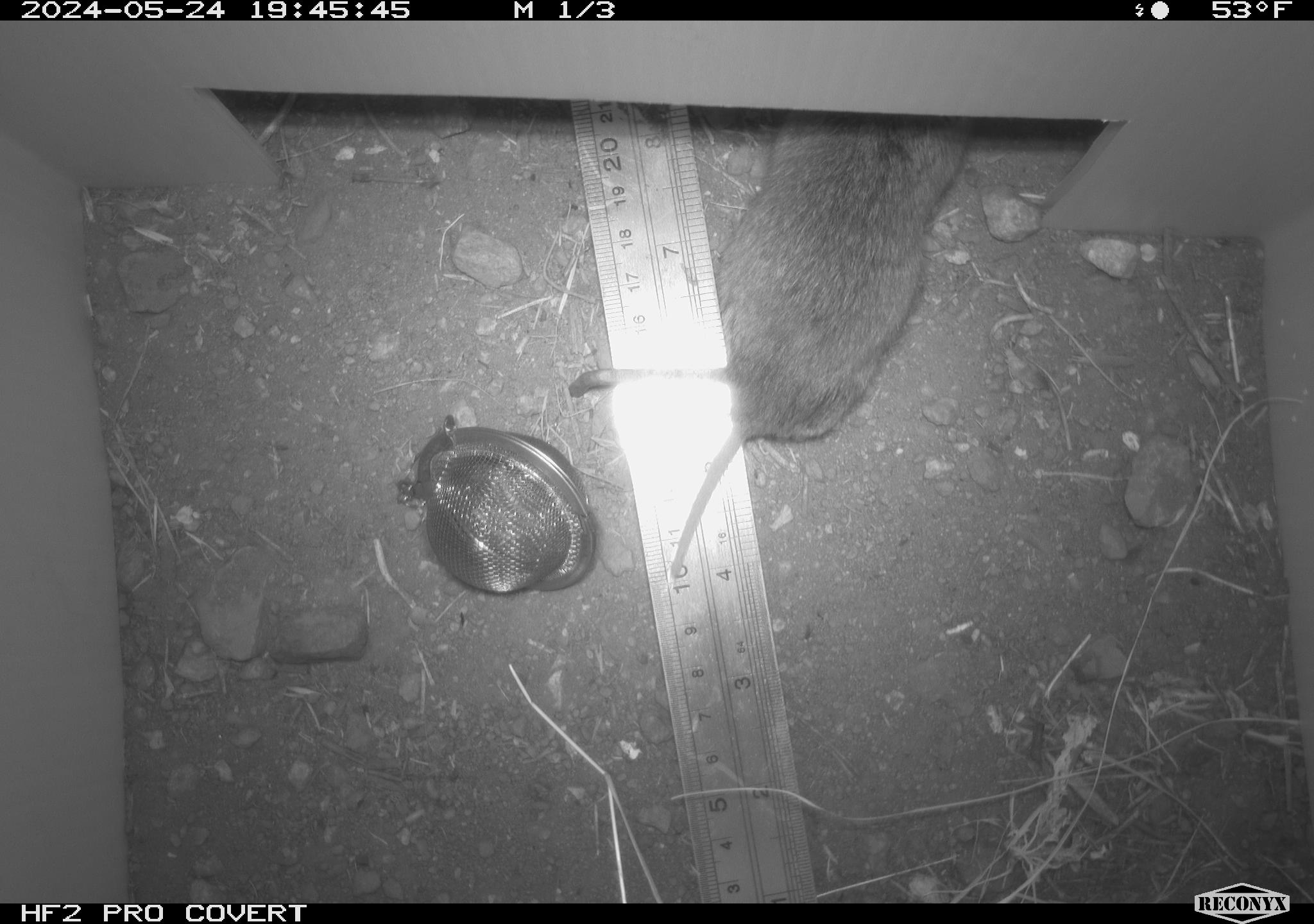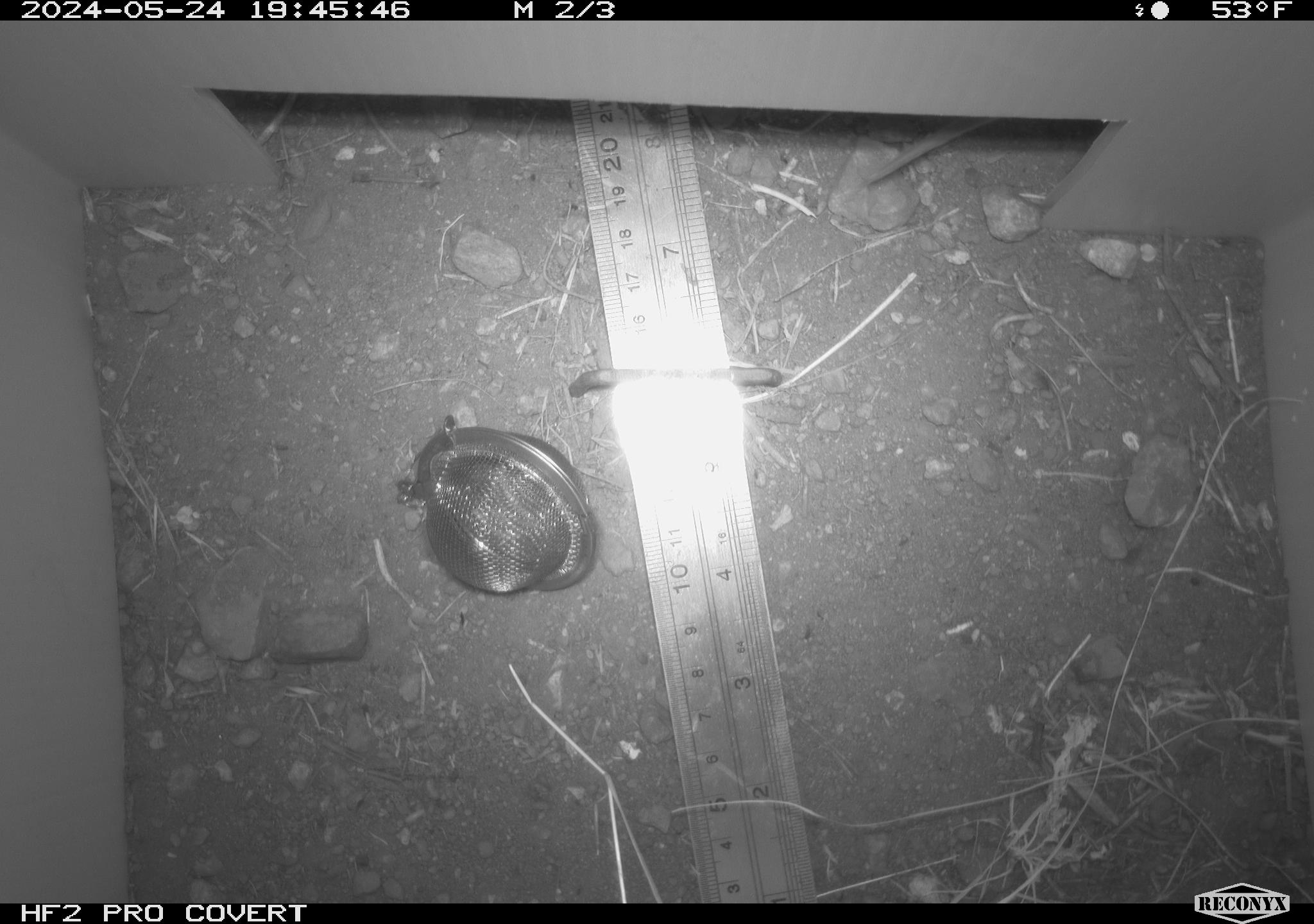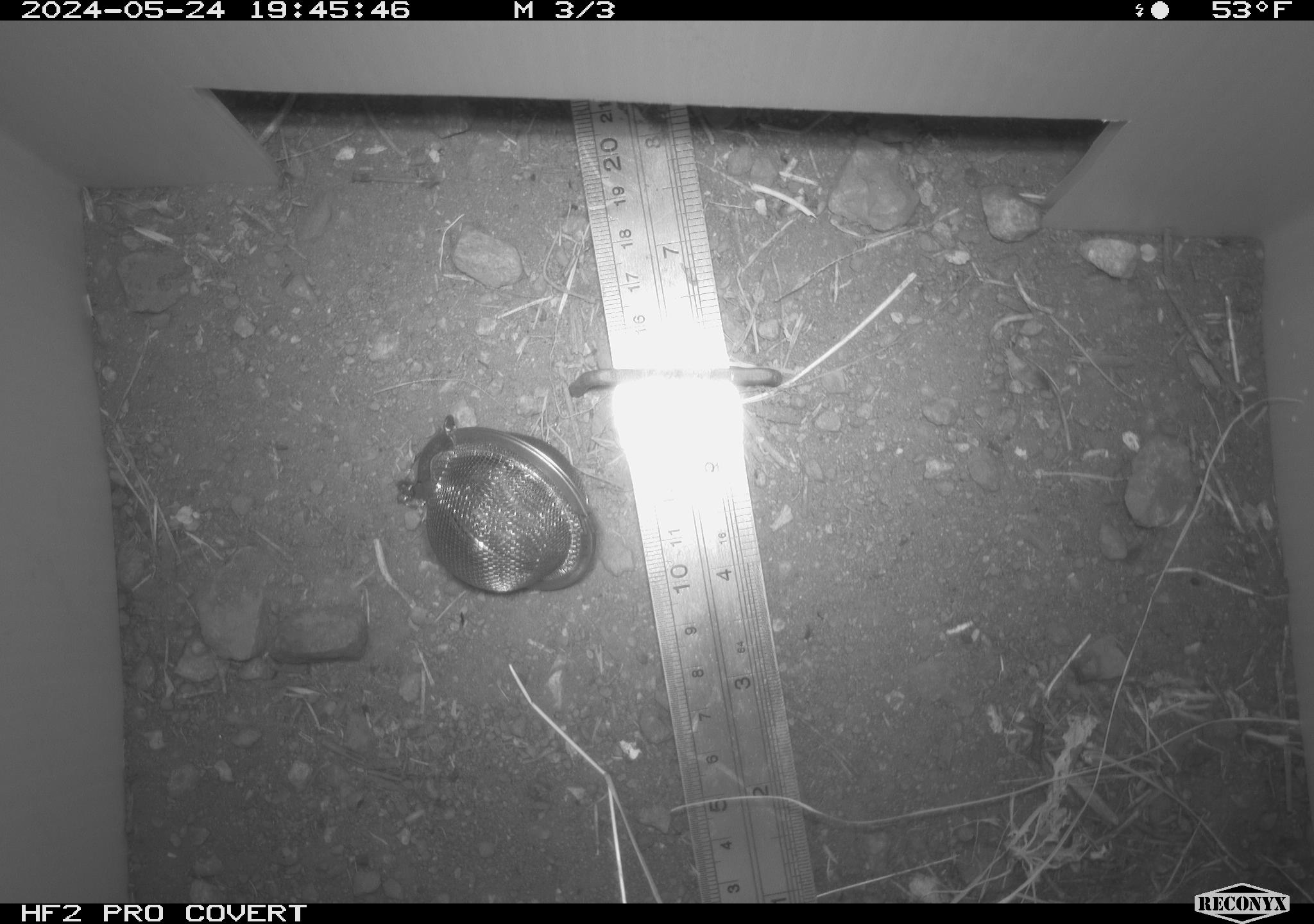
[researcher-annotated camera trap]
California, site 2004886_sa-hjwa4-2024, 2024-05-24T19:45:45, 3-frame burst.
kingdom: Animalia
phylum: Chordata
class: Mammalia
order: Rodentia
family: Cricetidae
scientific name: Cricetidae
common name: hamsters, voles, lemmings, and allies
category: cricetidae family